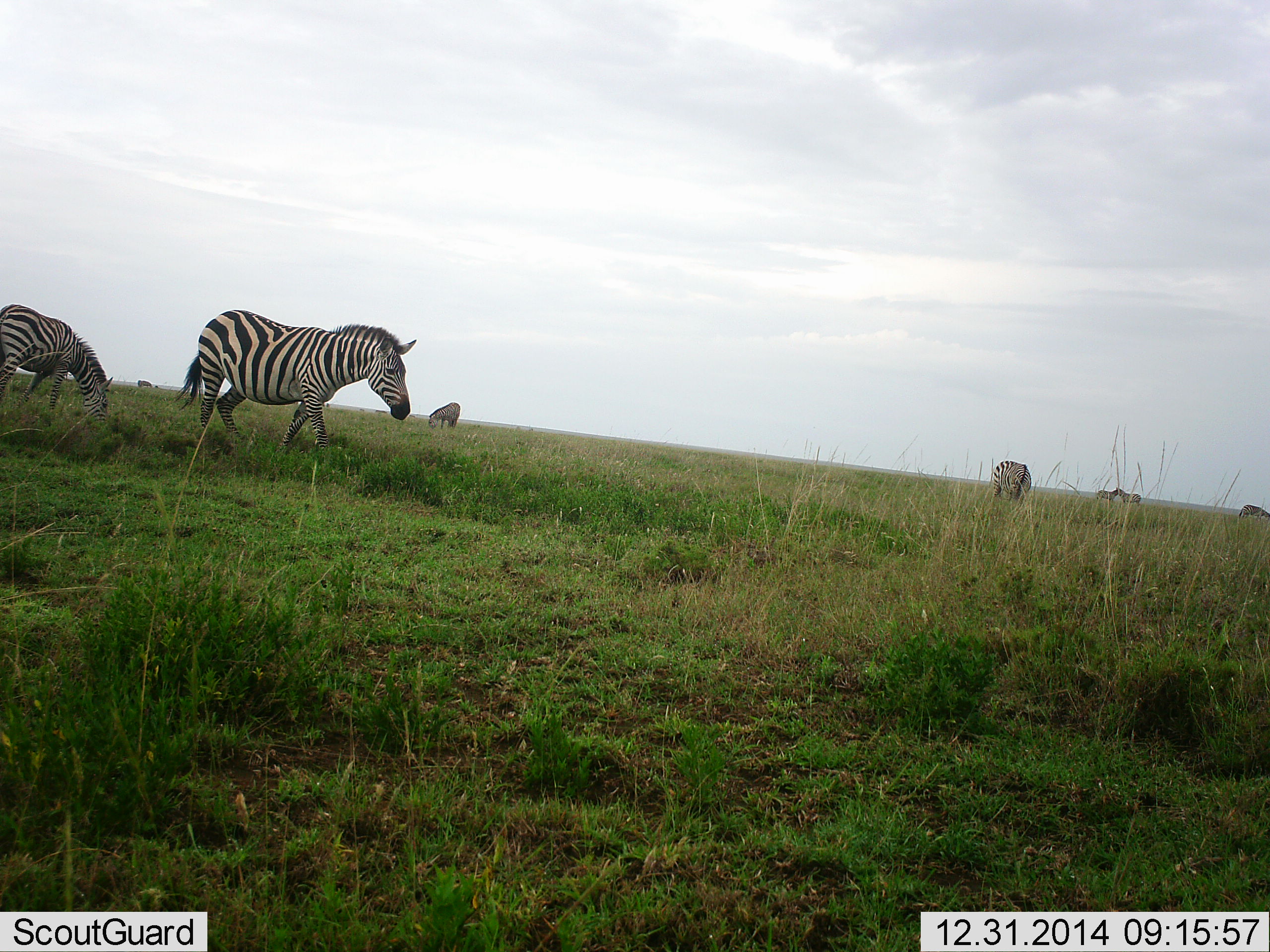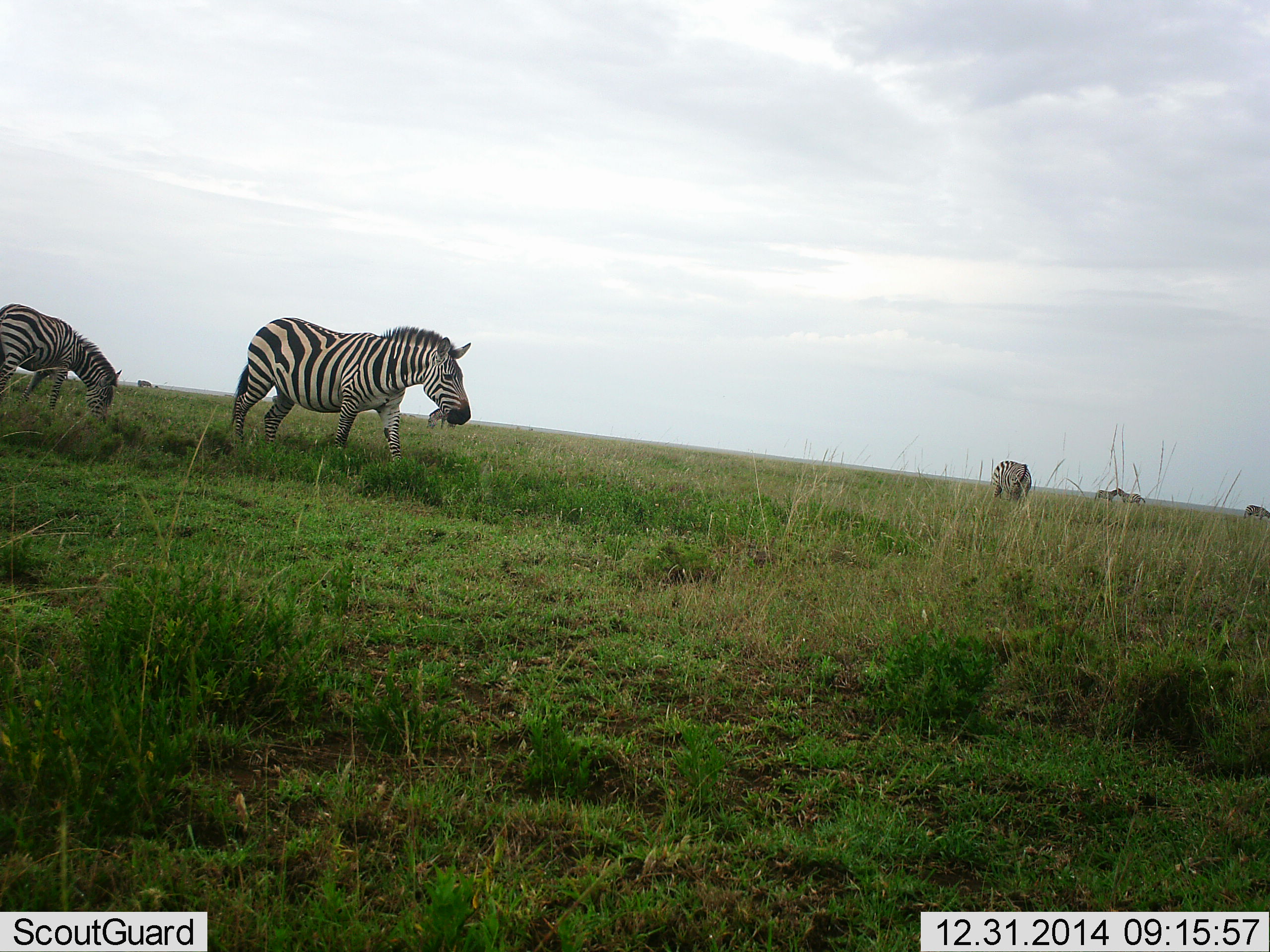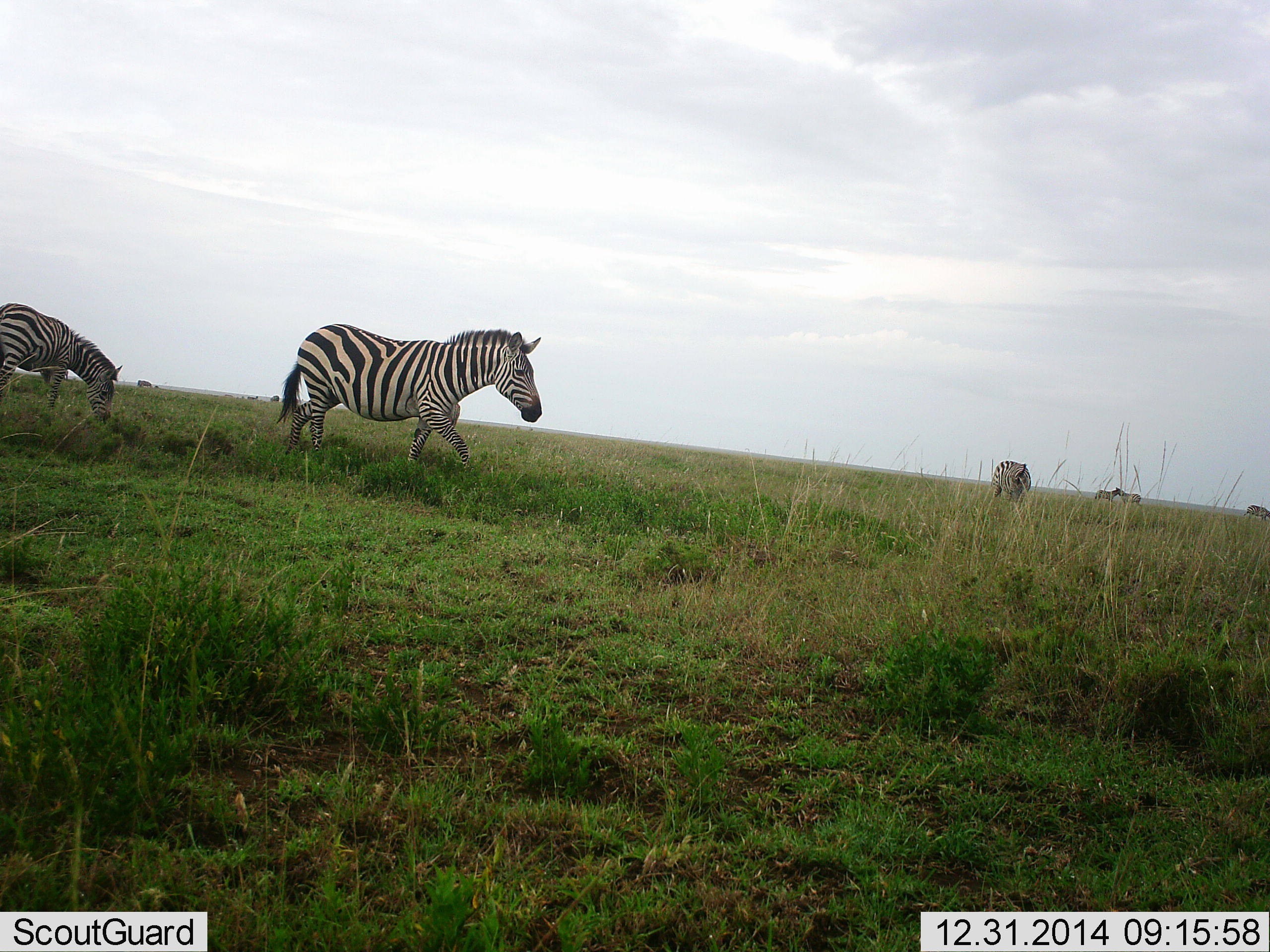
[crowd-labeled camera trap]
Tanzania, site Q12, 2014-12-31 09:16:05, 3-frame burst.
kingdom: Animalia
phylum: Chordata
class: Mammalia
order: Perissodactyla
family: Equidae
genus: Equus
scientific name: Equus quagga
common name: plains zebra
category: zebra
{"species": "zebra (plains zebra) (Equus quagga)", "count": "6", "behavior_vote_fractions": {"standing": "40%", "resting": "0%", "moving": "90%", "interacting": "20%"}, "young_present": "0%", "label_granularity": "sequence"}